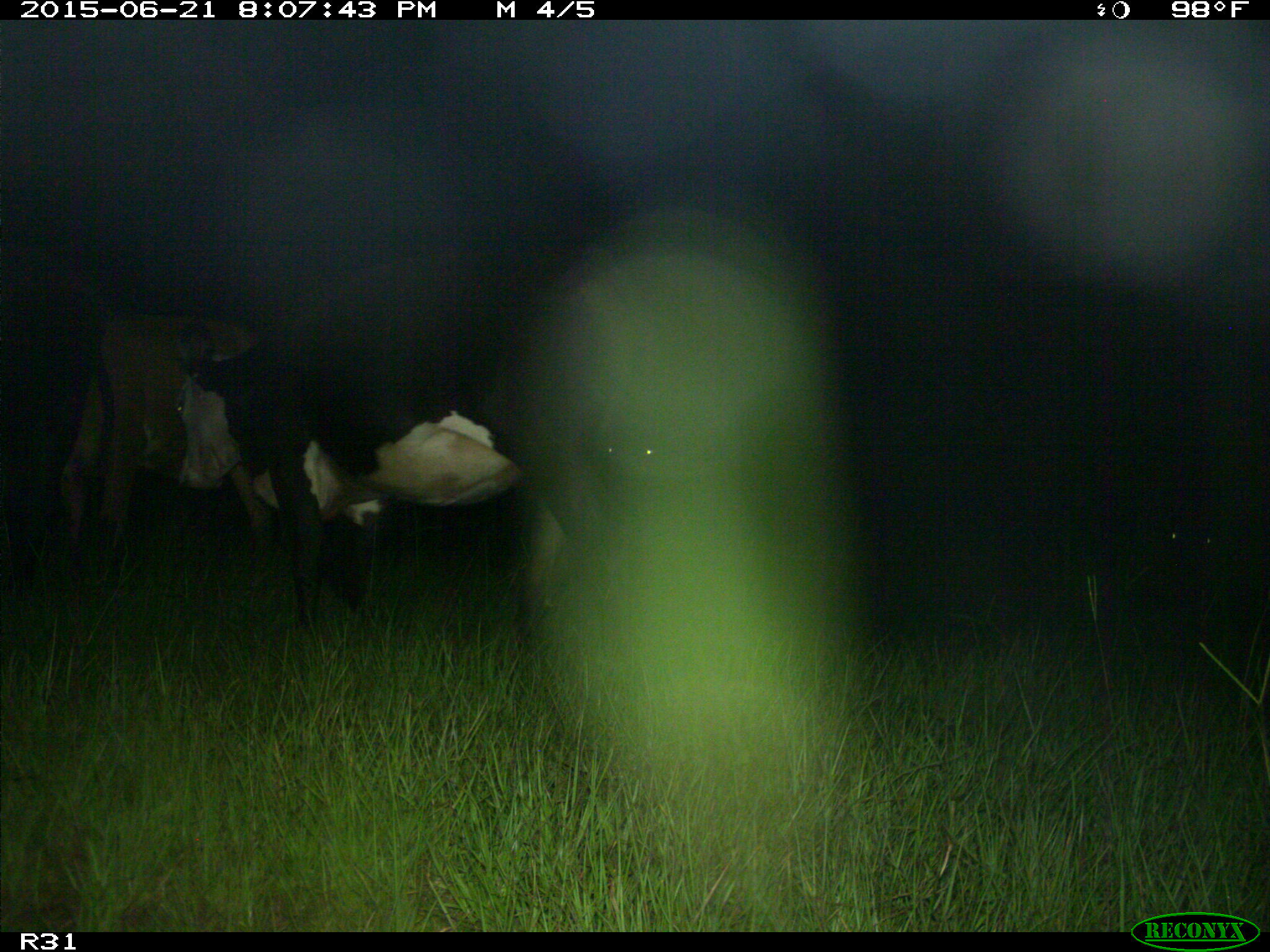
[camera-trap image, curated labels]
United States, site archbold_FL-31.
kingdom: Animalia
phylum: Chordata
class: Mammalia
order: Artiodactyla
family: Bovidae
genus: Bos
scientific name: Bos taurus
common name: domestic cow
Bos taurus (domestic cow).